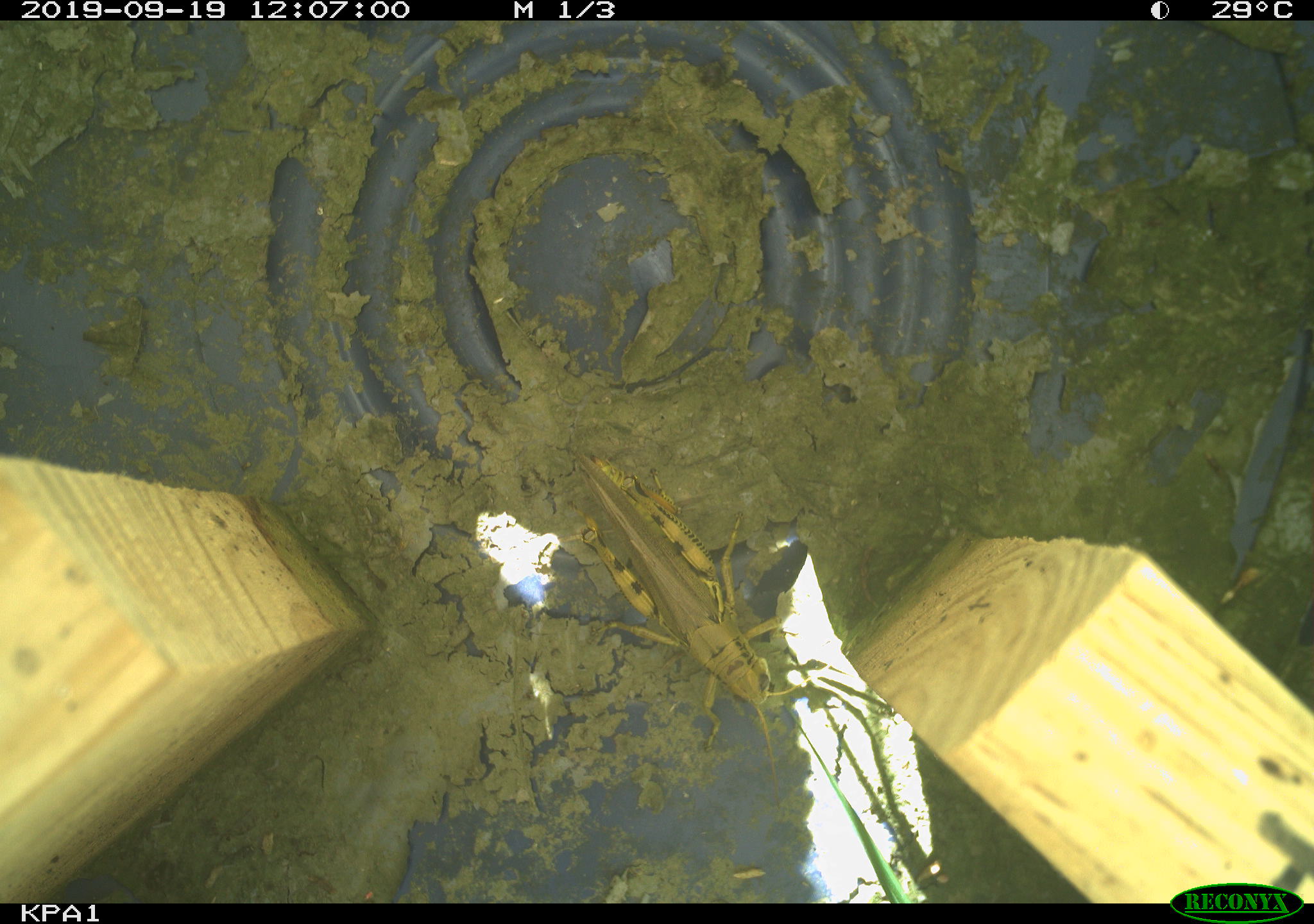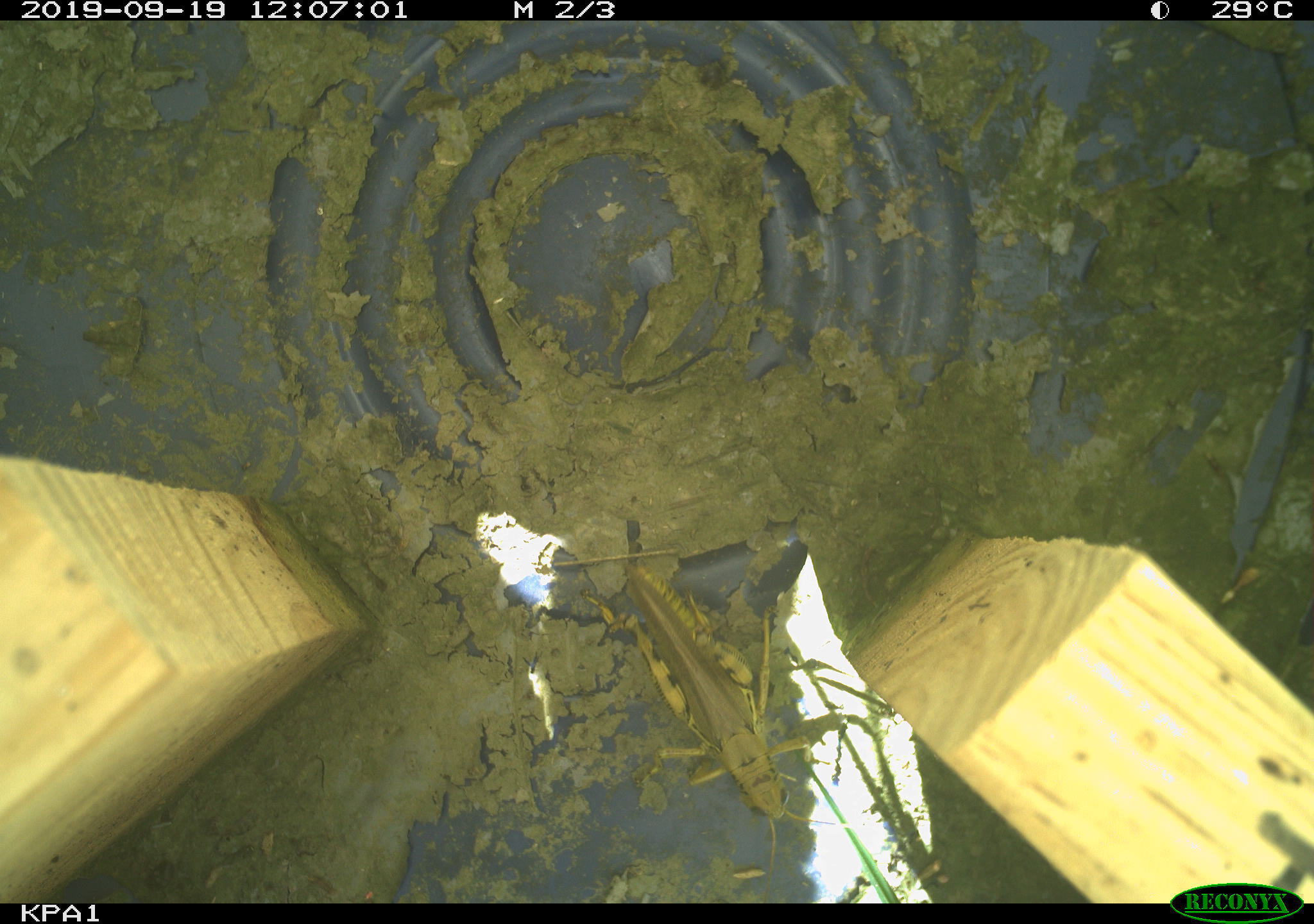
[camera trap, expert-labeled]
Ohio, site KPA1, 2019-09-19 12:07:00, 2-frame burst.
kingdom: Animalia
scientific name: Animalia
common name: animal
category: invertebrate